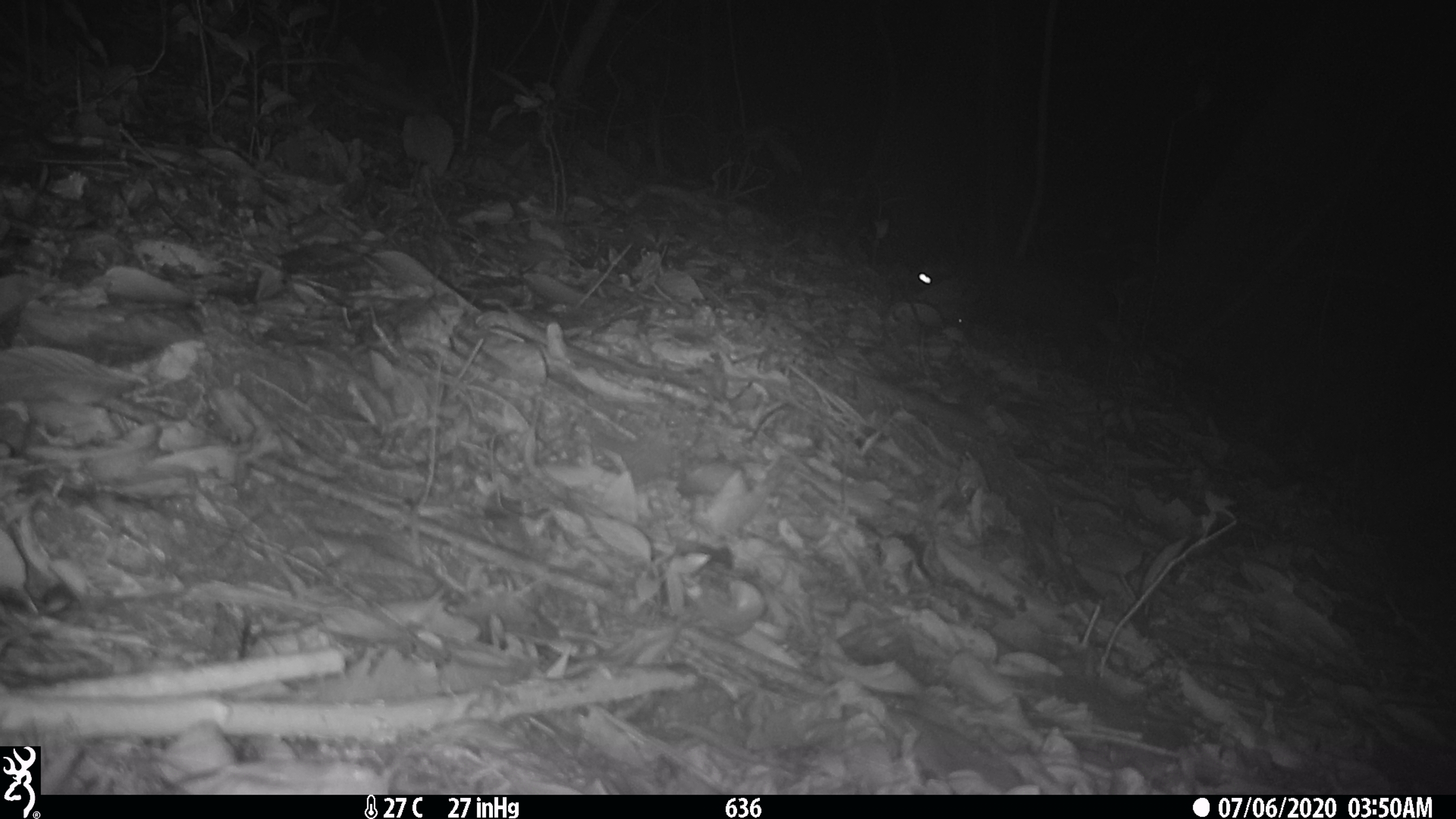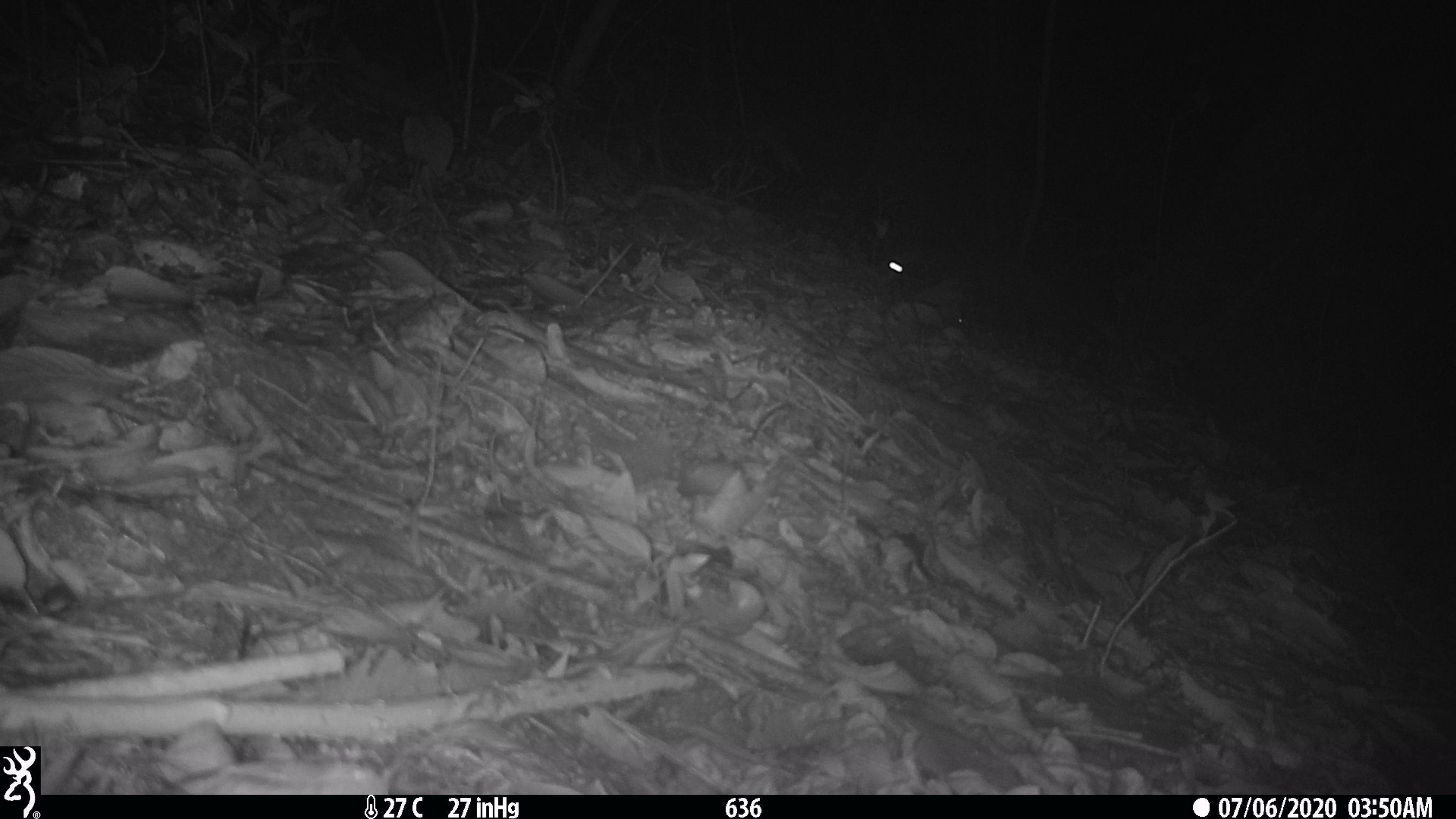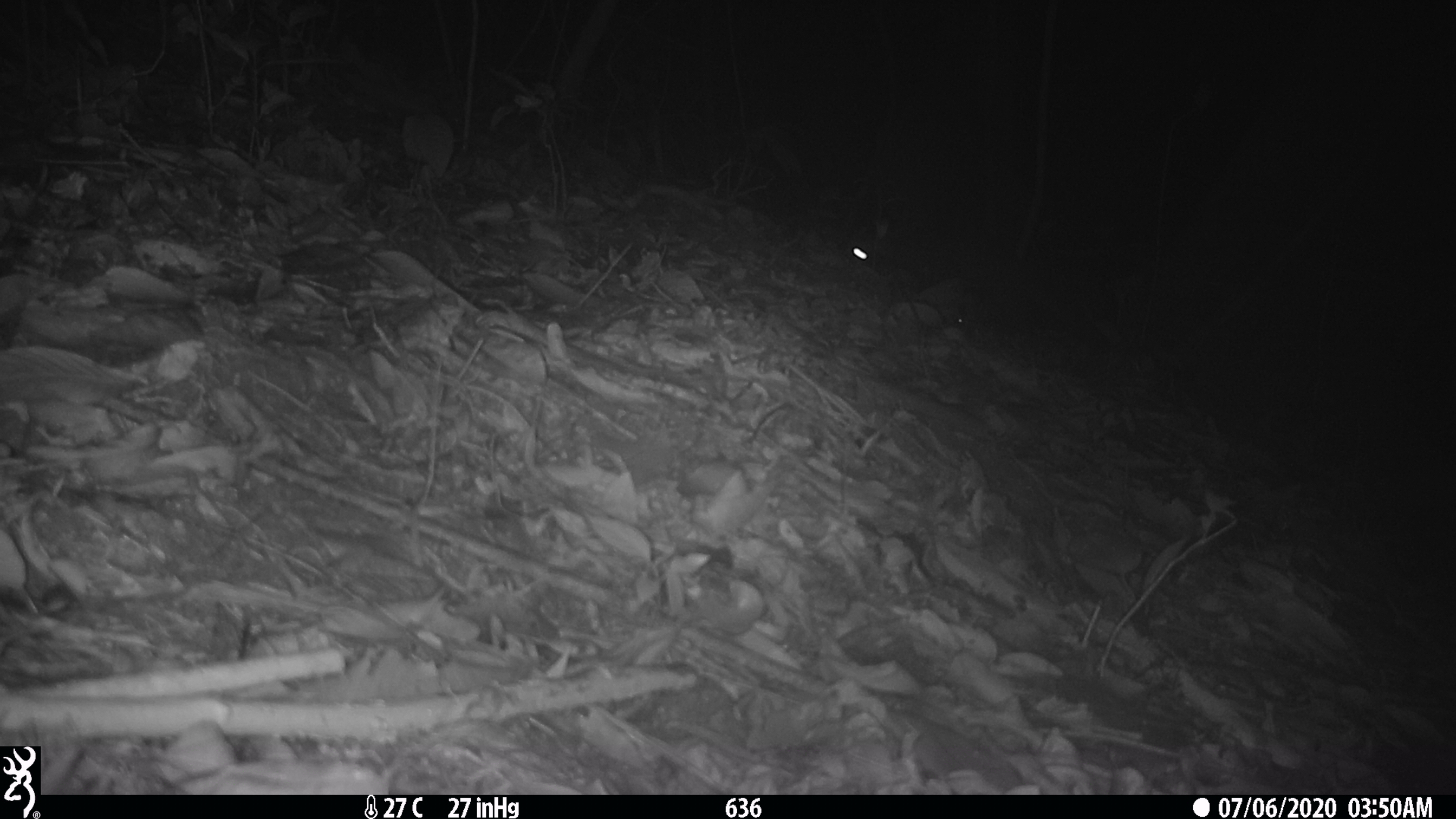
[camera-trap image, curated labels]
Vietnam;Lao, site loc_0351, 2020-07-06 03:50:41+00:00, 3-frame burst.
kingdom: Animalia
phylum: Chordata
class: Mammalia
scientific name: Mammalia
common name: mammal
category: unidentified mammal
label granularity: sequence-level